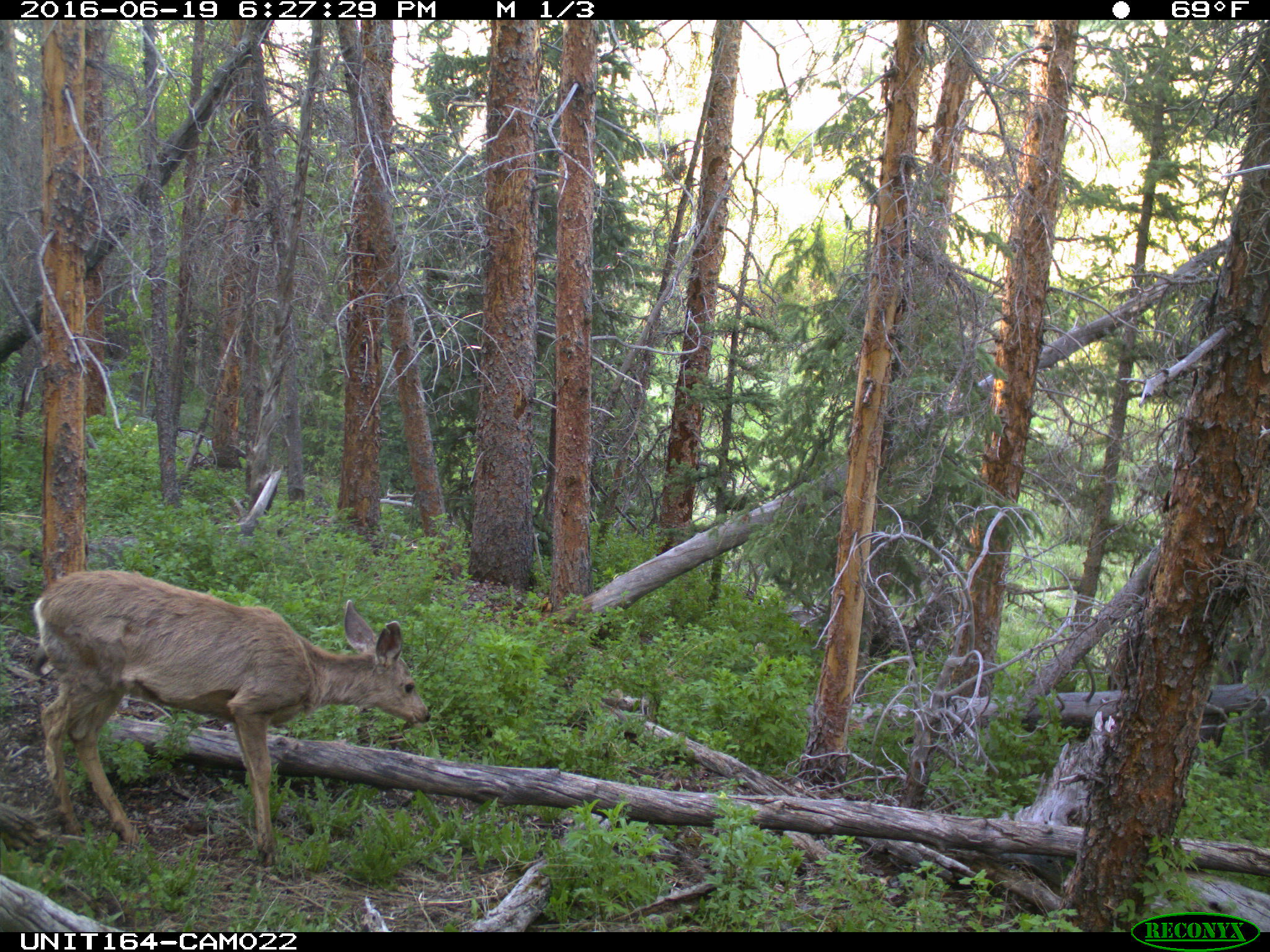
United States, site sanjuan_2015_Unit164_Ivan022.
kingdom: Animalia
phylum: Chordata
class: Mammalia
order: Artiodactyla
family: Cervidae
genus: Odocoileus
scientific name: Odocoileus hemionus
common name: mule deer